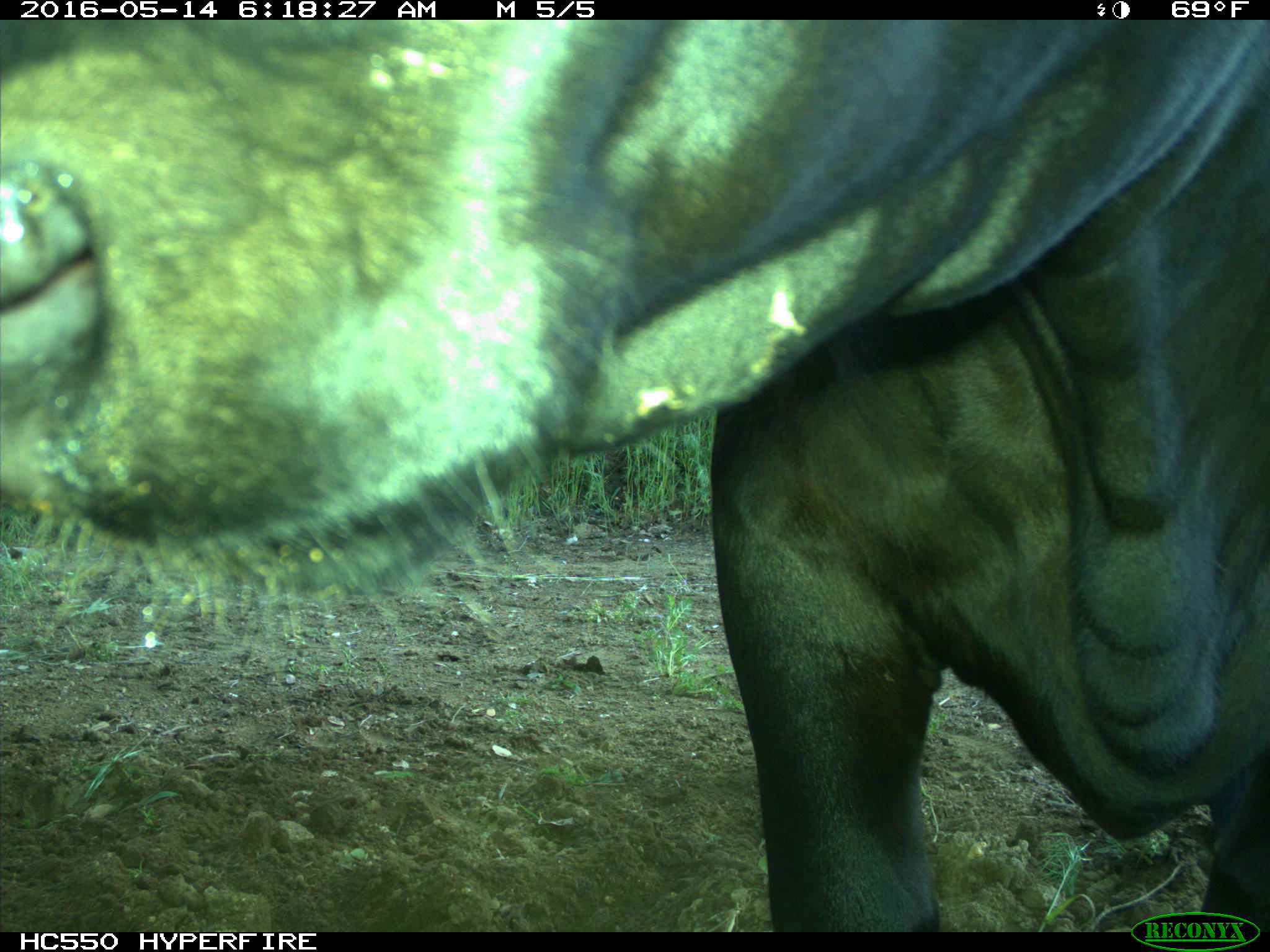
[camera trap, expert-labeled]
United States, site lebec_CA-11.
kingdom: Animalia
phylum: Chordata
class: Mammalia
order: Artiodactyla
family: Bovidae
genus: Bos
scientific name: Bos taurus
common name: domestic cow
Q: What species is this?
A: Bos taurus (domestic cow).